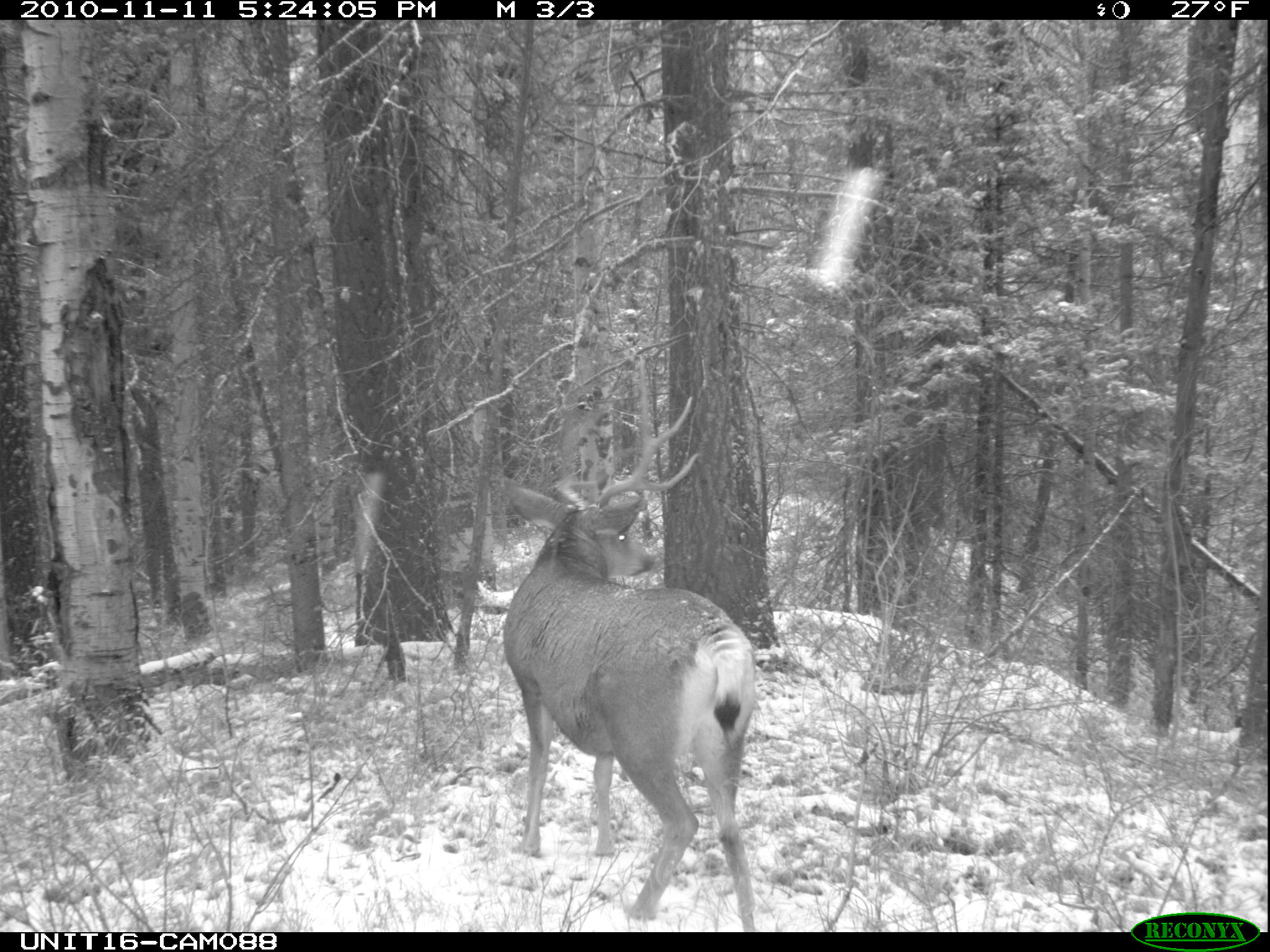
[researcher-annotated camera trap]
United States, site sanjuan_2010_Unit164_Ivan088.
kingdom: Animalia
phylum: Chordata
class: Mammalia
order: Artiodactyla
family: Cervidae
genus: Odocoileus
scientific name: Odocoileus hemionus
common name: mule deer